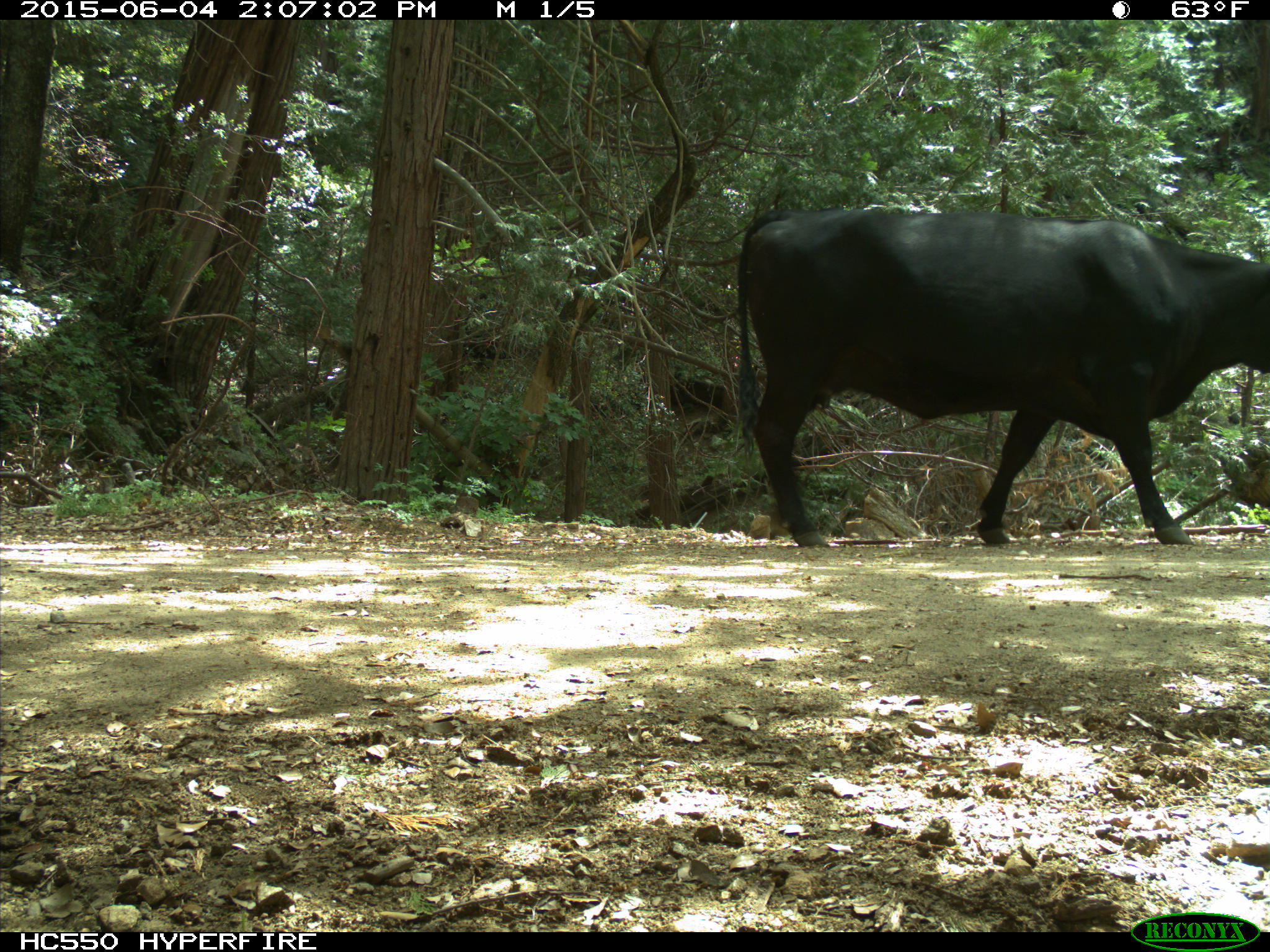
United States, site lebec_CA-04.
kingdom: Animalia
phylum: Chordata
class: Mammalia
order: Artiodactyla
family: Bovidae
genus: Bos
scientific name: Bos taurus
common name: domestic cow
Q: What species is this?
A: Bos taurus (domestic cow).